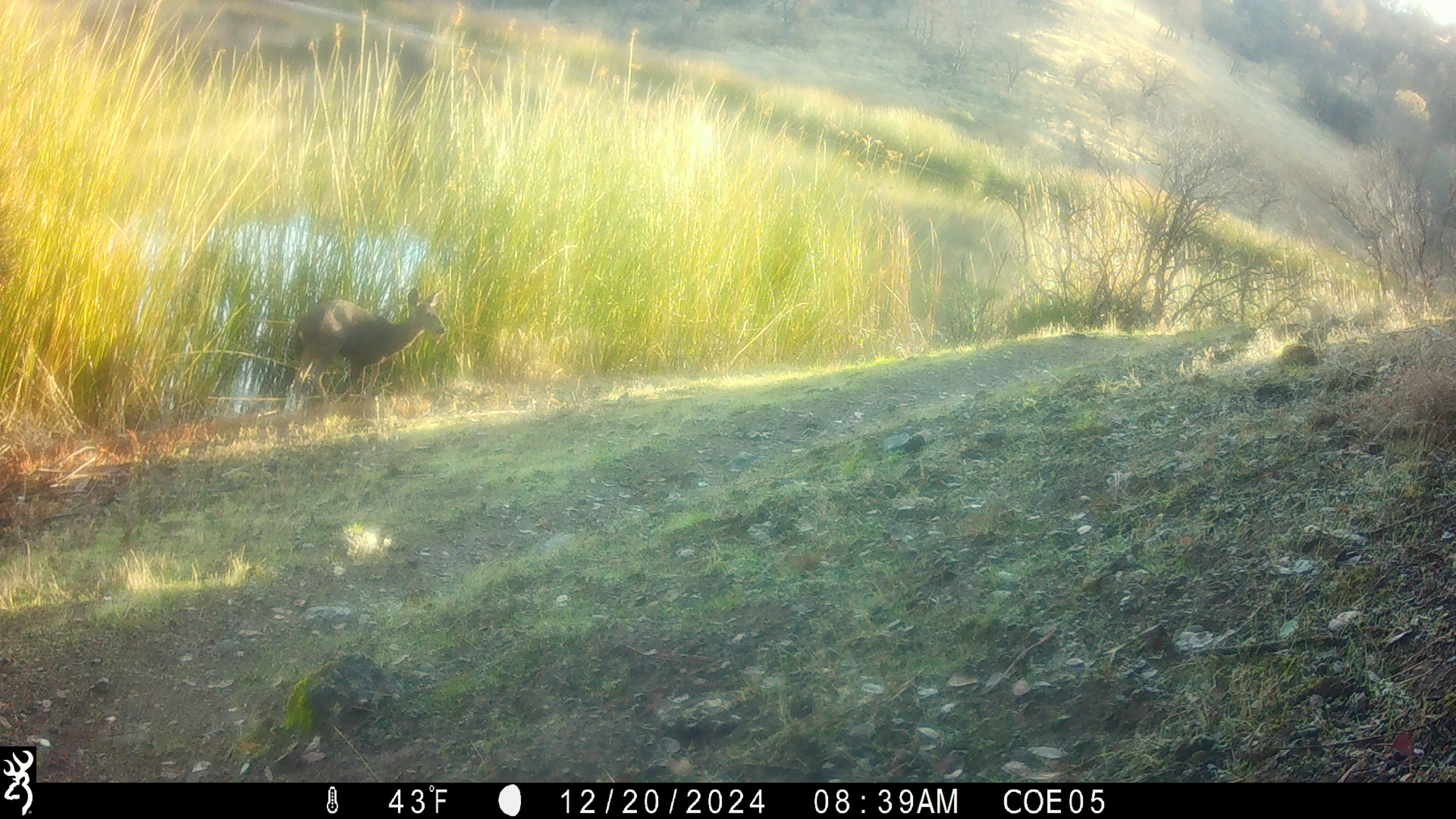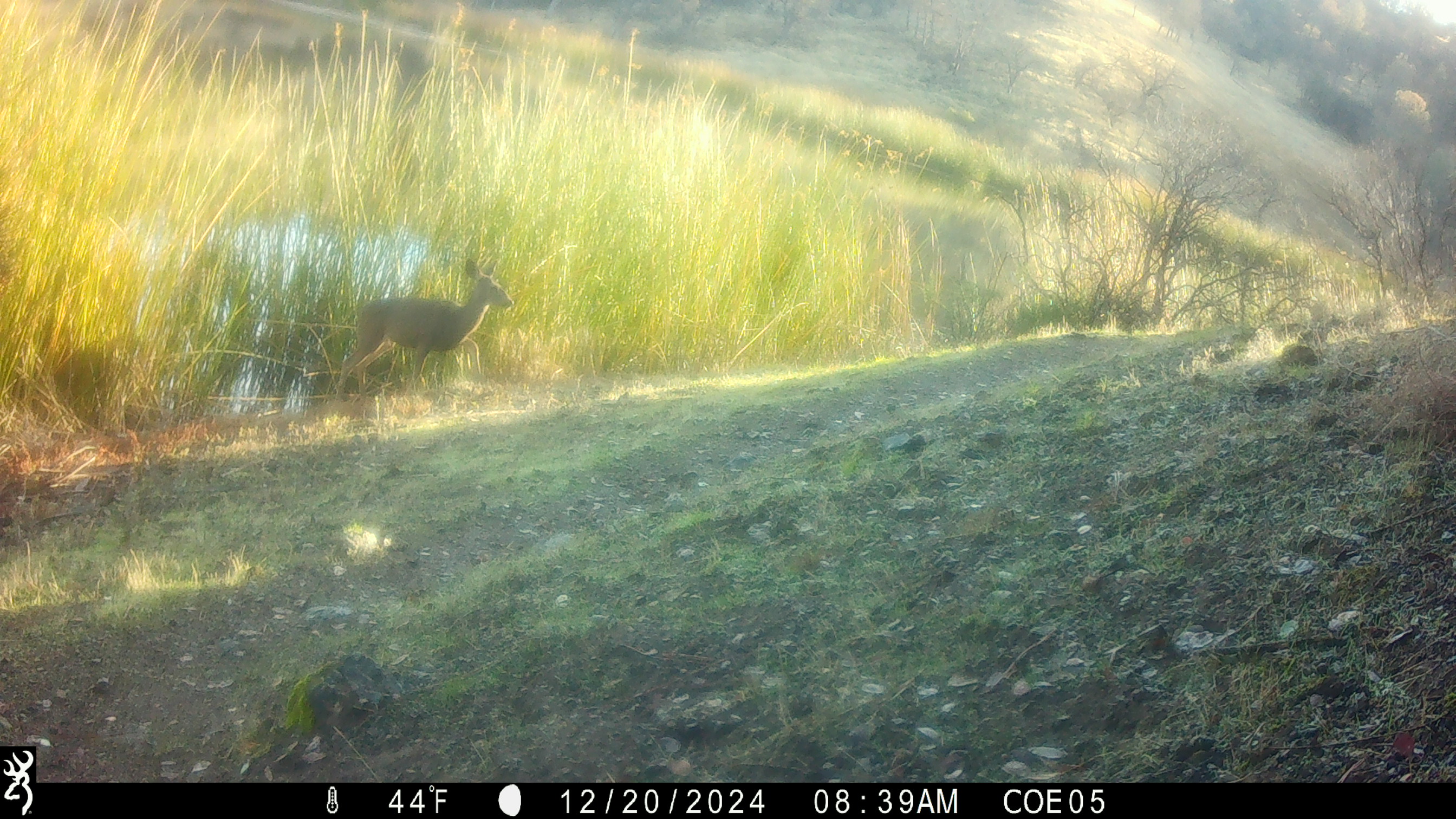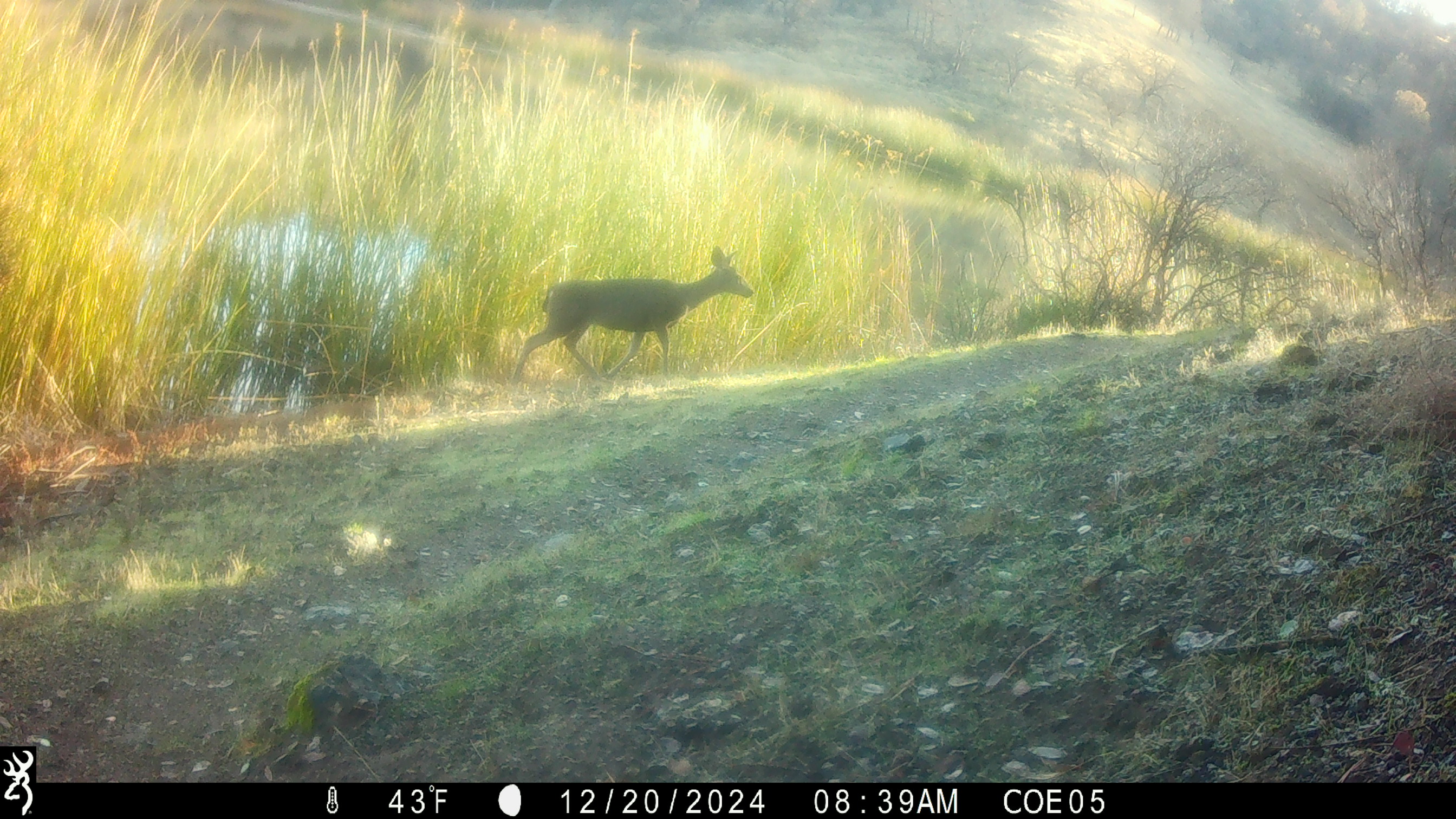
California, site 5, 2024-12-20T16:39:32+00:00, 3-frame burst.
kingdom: Animalia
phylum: Chordata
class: Mammalia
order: Artiodactyla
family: Cervidae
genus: Odocoileus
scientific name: Odocoileus hemionus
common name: mule deer